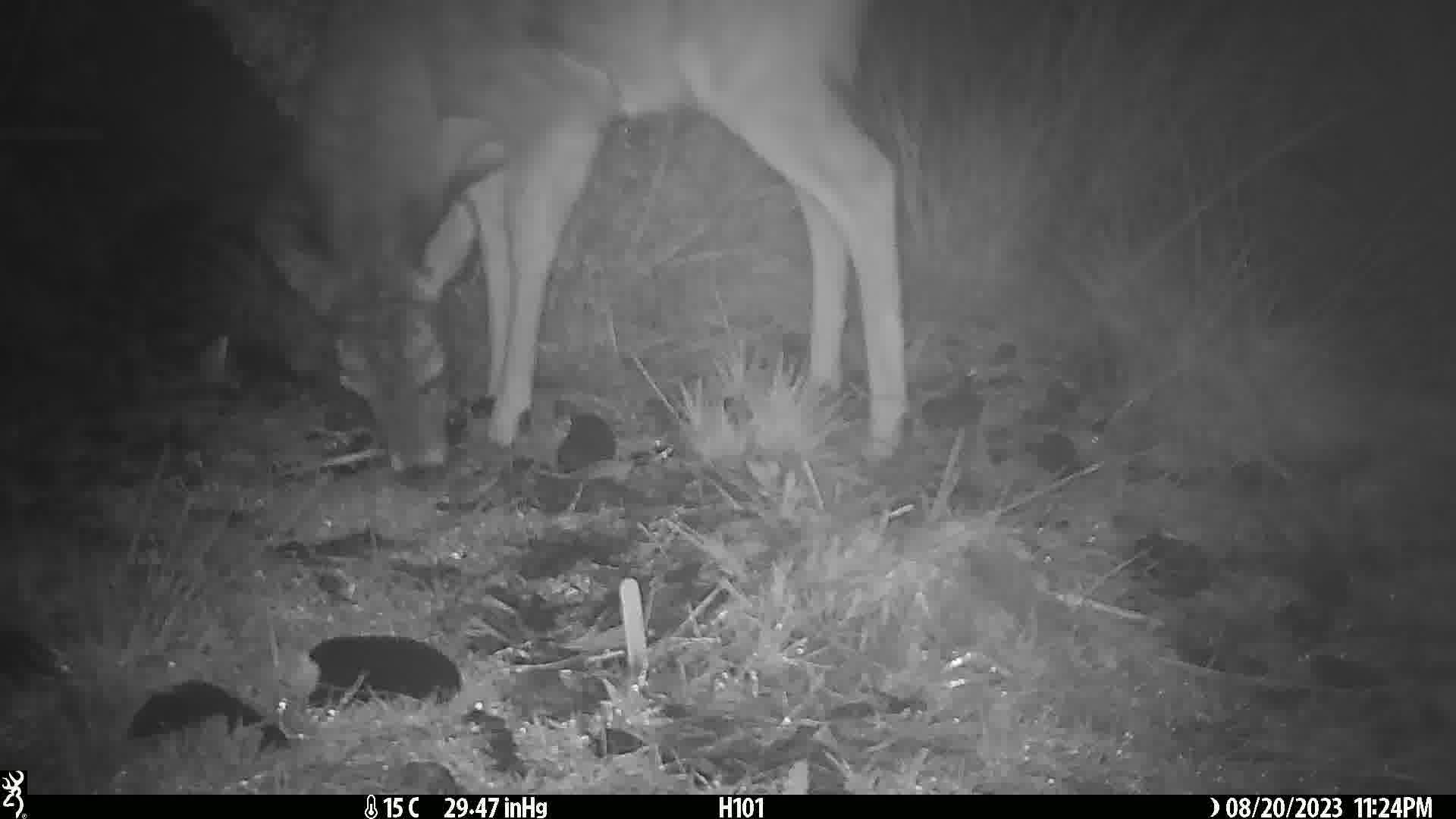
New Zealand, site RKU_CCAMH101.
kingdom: Animalia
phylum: Chordata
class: Mammalia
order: Artiodactyla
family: Cervidae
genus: Odocoileus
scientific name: Odocoileus virginianus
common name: white-tailed deer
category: white tailed deer